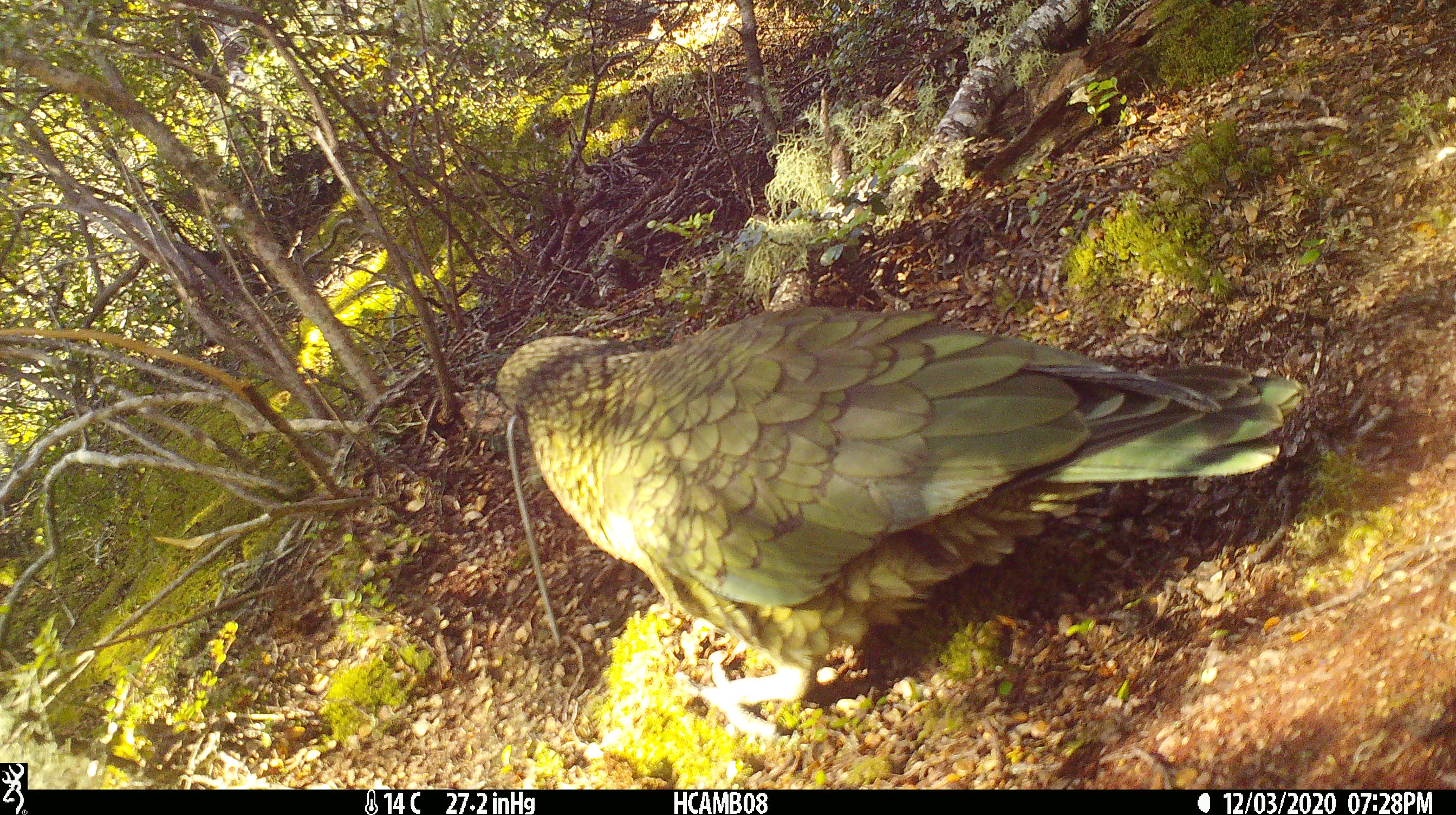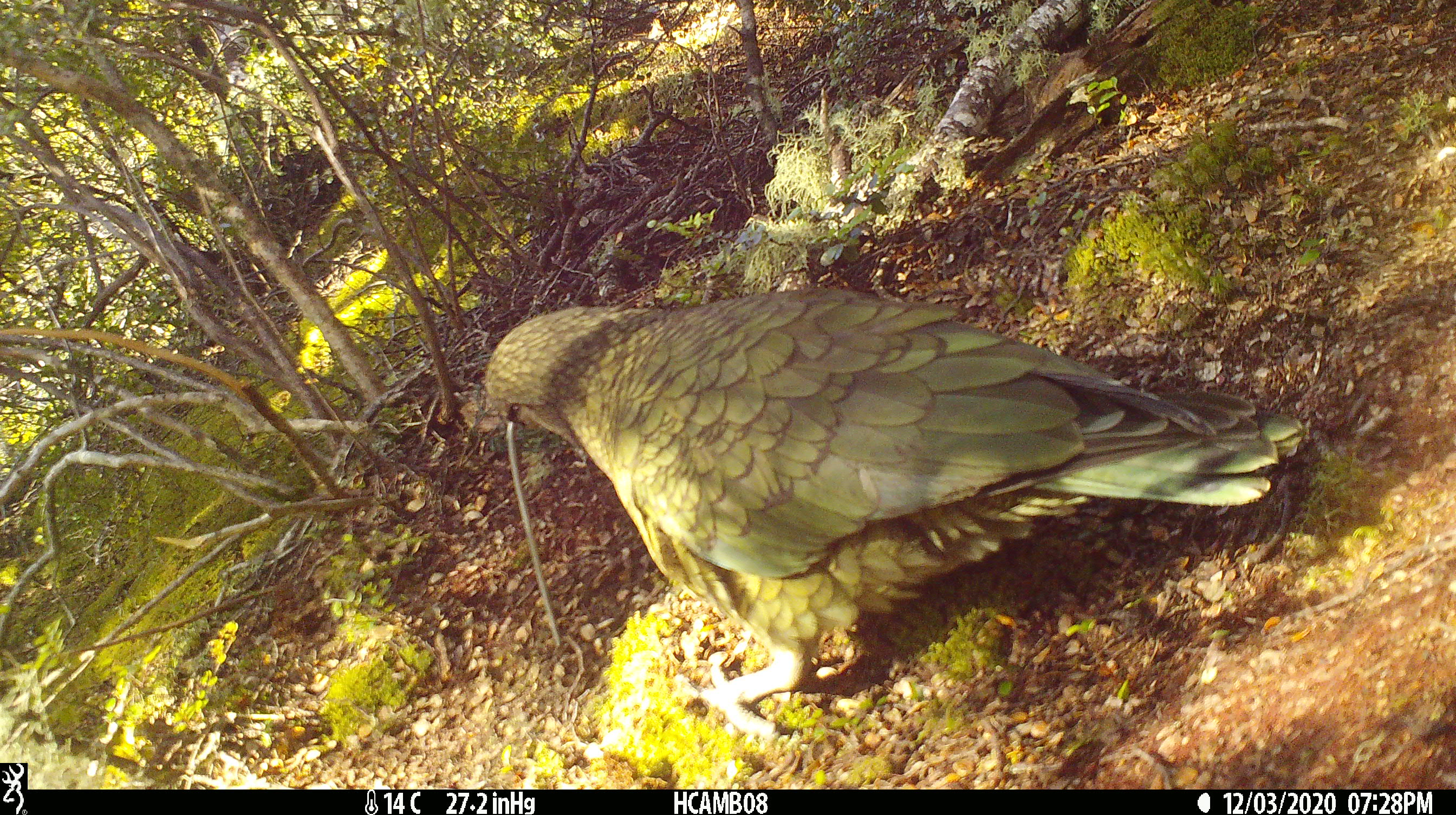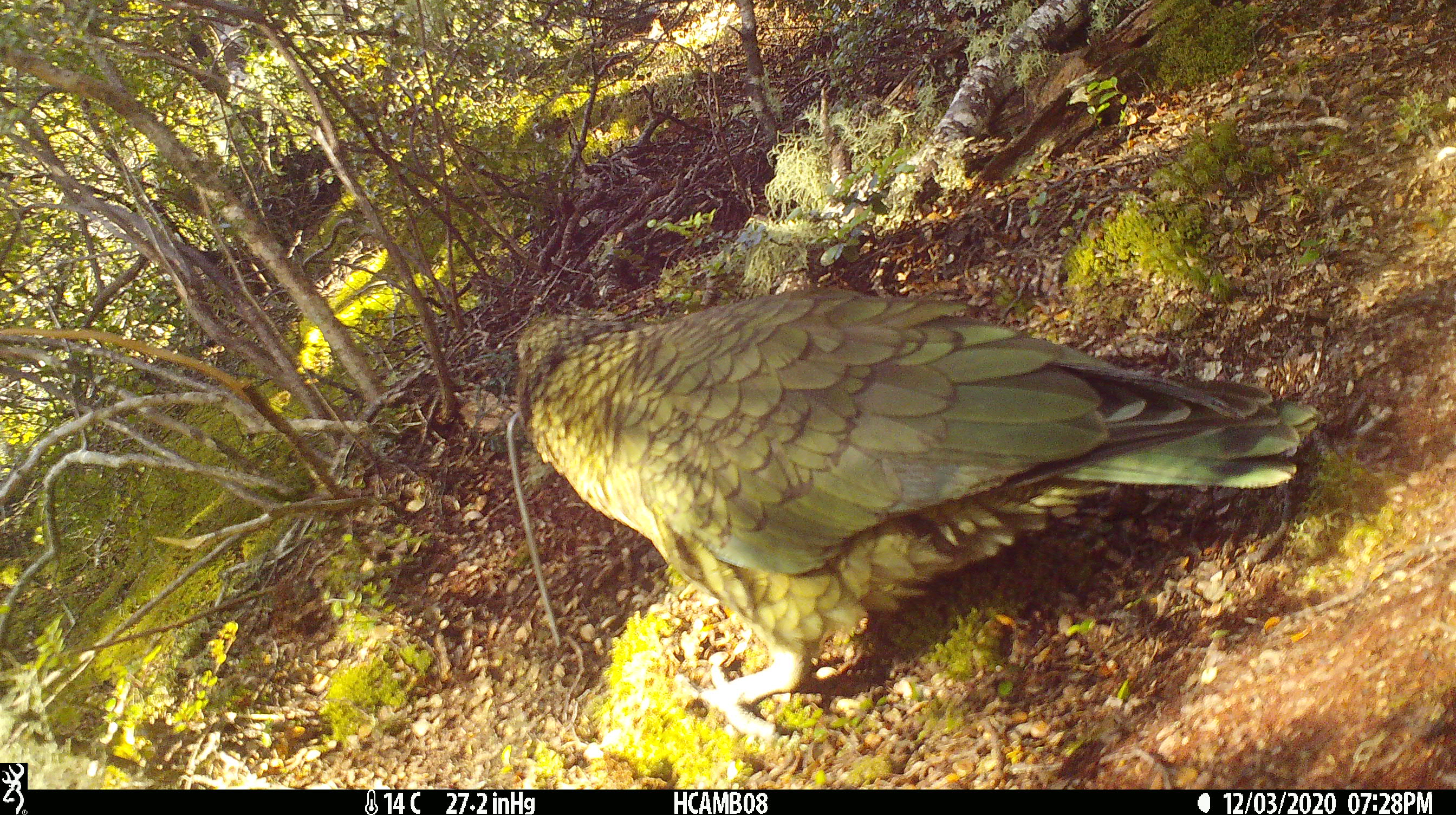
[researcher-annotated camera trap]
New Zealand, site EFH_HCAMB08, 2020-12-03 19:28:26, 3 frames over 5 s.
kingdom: Animalia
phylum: Chordata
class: Aves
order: Psittaciformes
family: Strigopidae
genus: Nestor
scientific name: Nestor notabilis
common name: kea